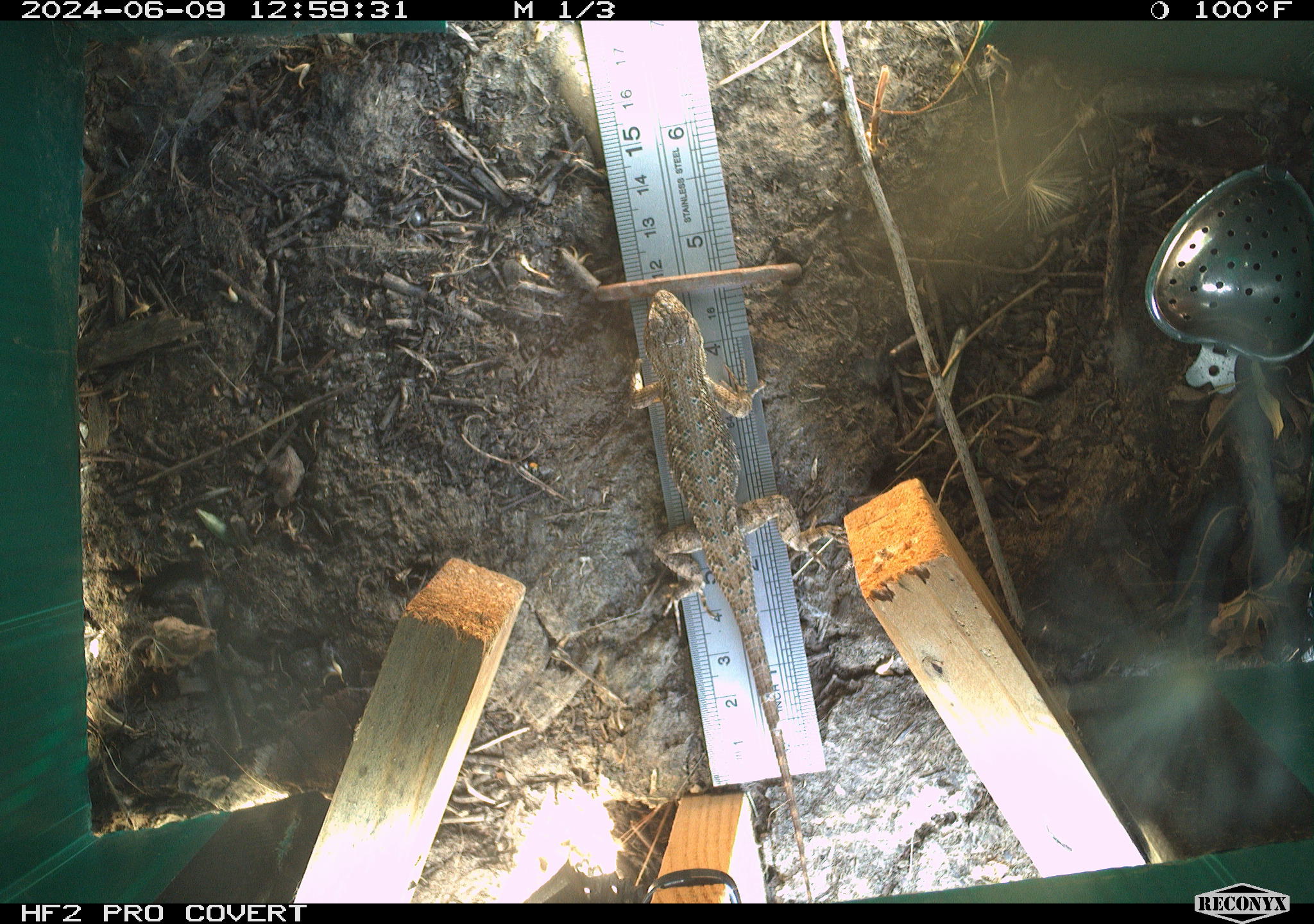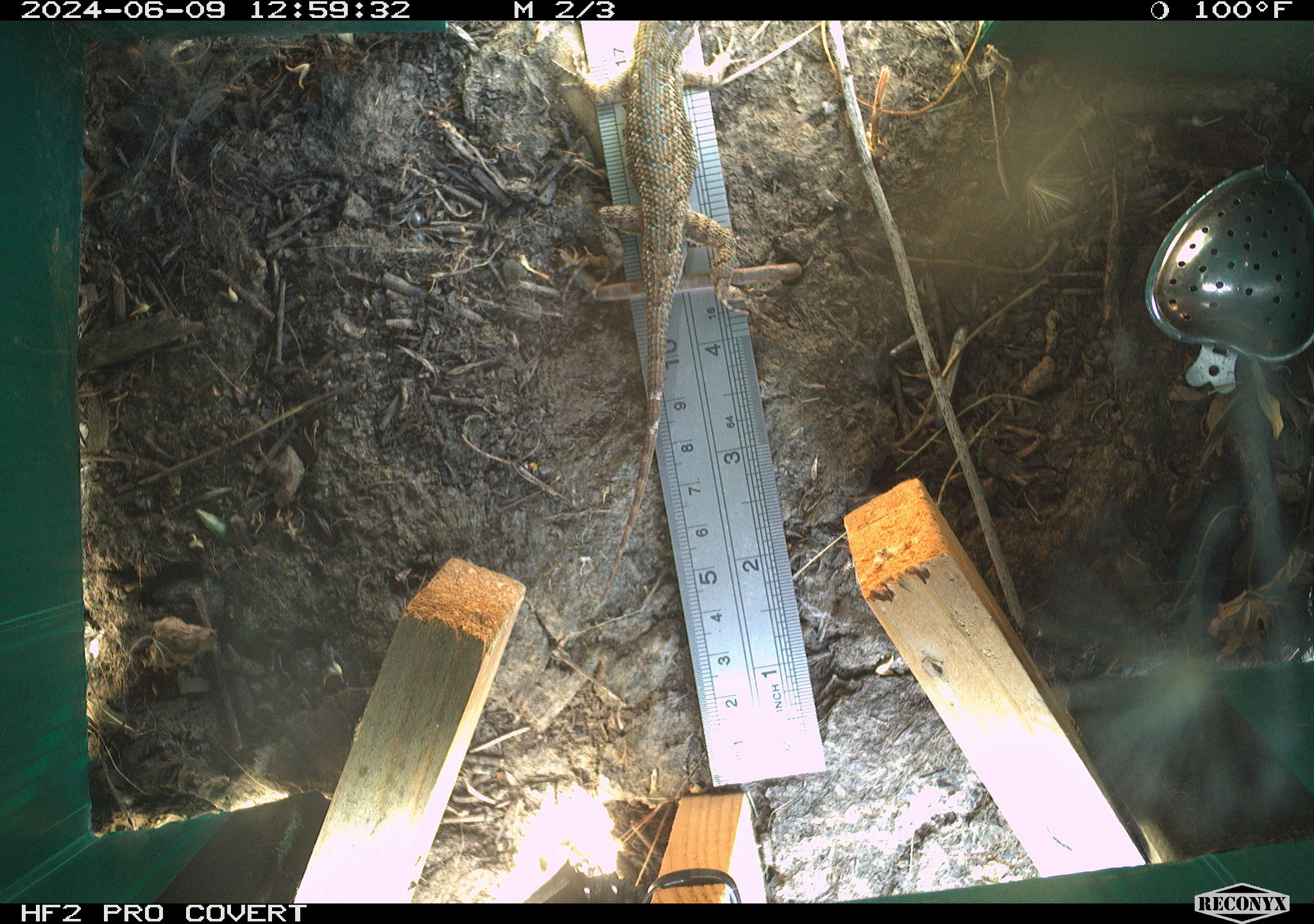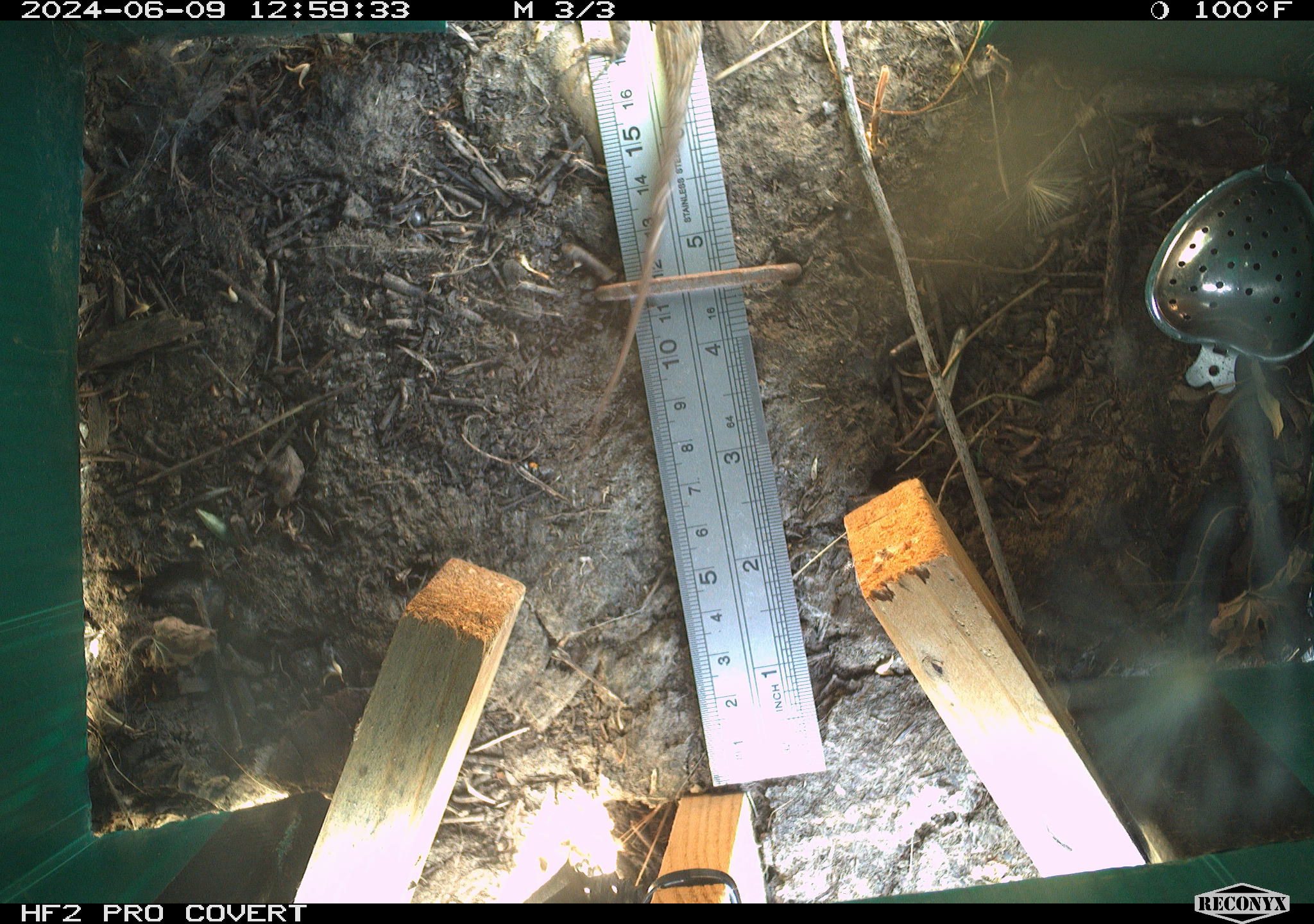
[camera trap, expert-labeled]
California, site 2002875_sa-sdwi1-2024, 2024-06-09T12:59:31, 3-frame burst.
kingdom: Animalia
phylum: Chordata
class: Reptilia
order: Squamata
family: Phrynosomatidae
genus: Sceloporus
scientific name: Sceloporus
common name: spiny lizards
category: sceloporus species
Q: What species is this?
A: Sceloporus species (spiny lizards) (Sceloporus).